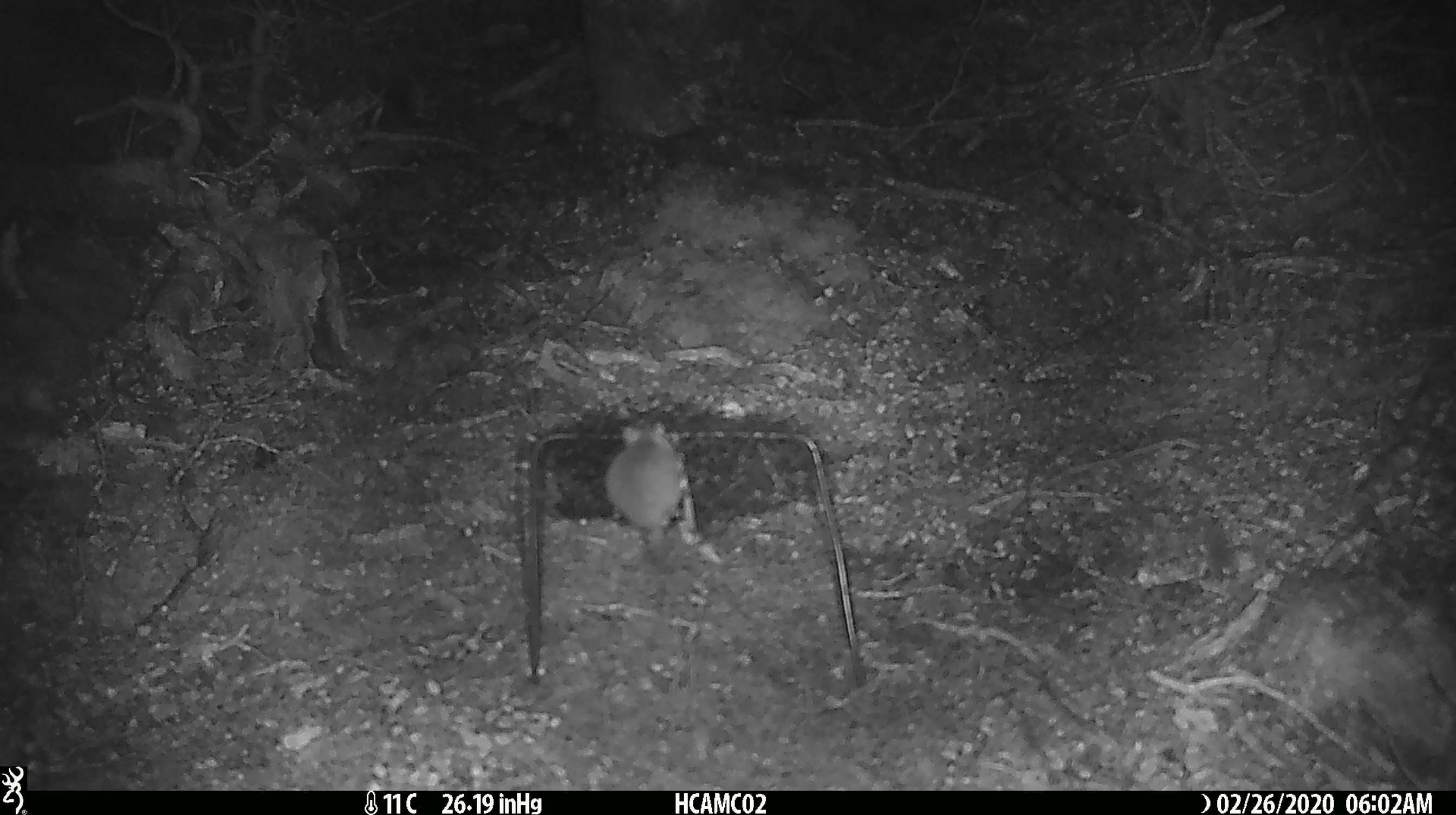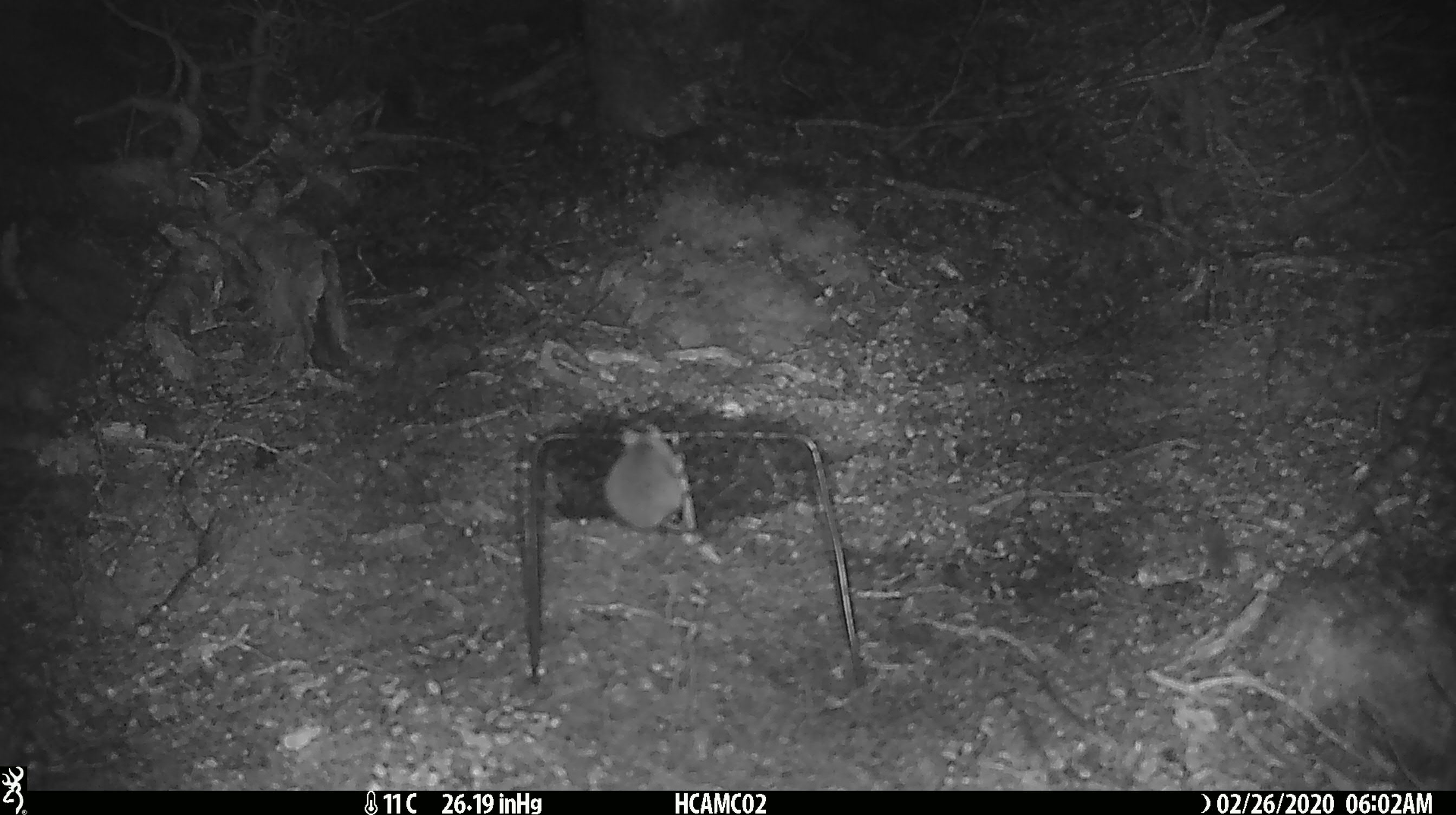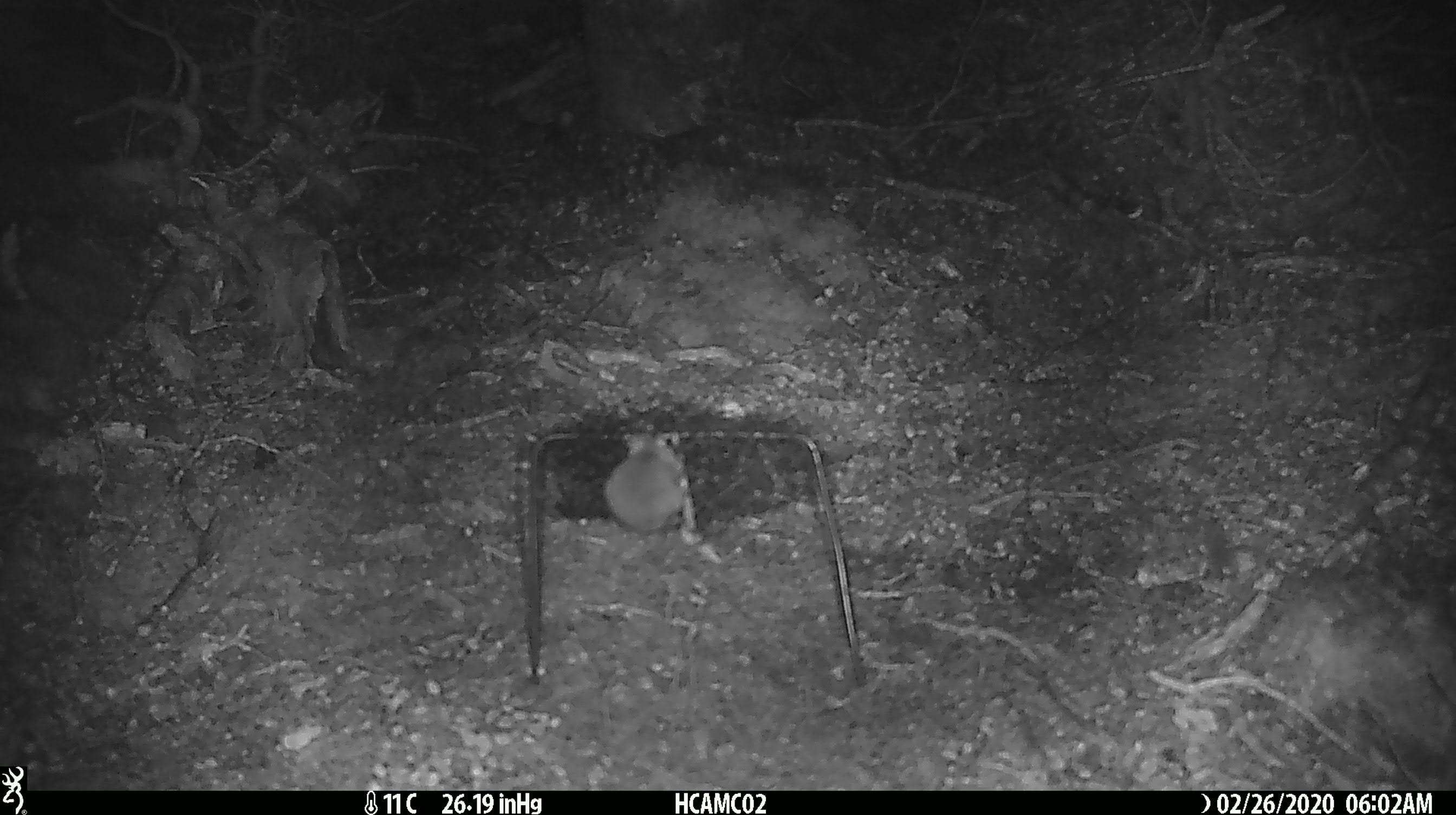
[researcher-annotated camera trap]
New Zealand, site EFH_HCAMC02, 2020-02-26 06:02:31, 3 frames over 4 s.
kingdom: Animalia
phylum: Chordata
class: Mammalia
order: Rodentia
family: Muridae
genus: Mus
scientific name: Mus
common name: mouse